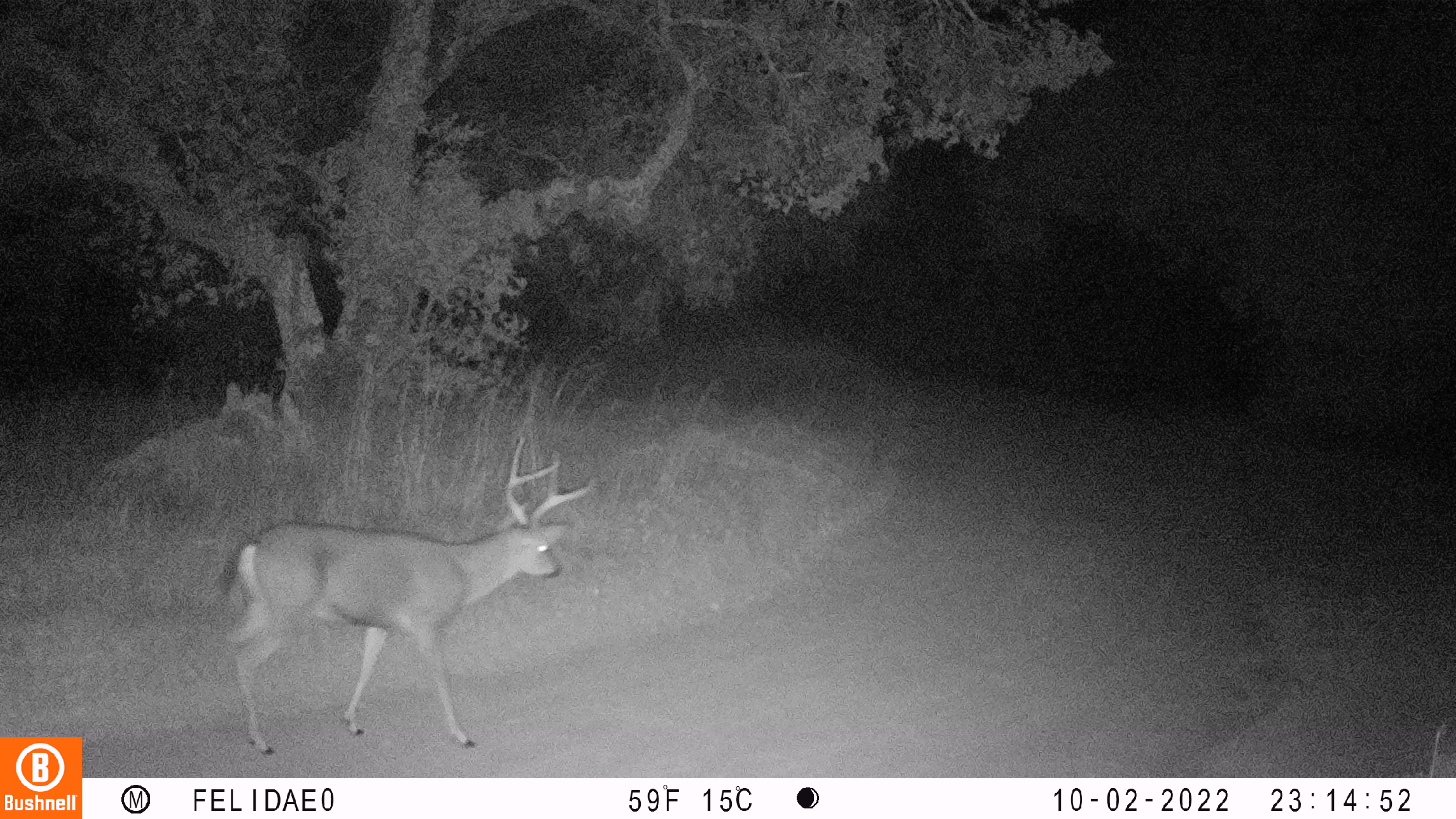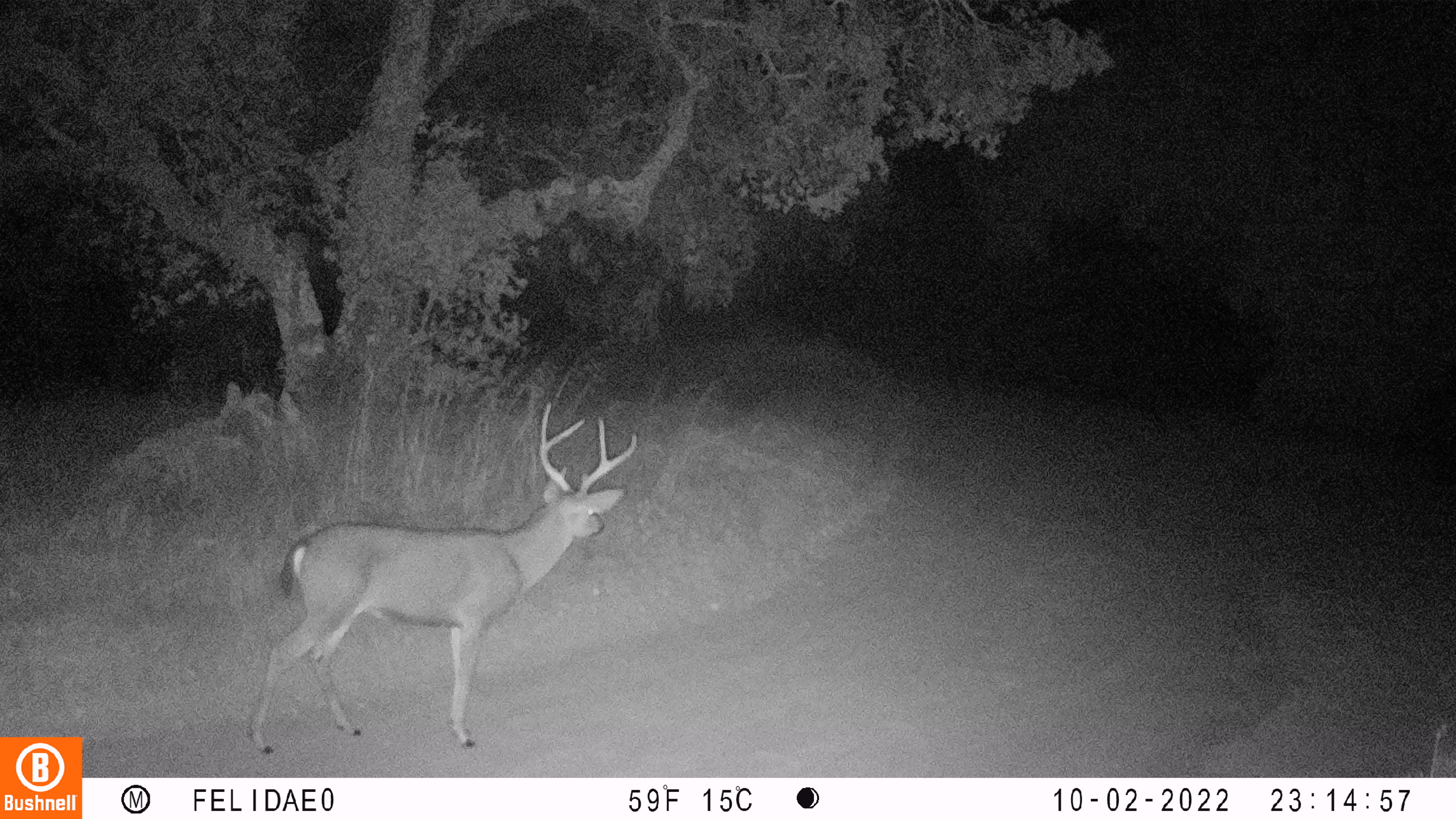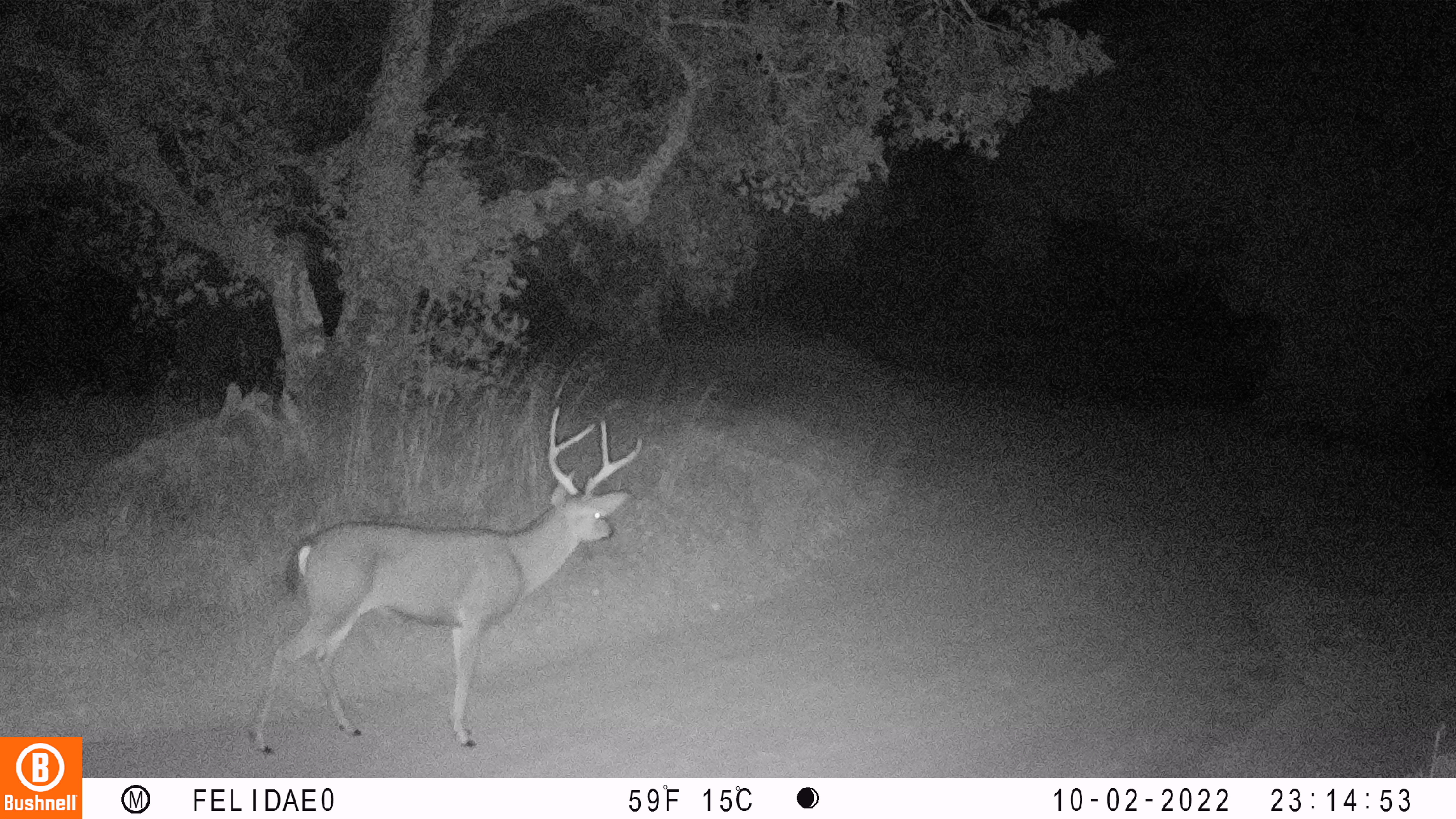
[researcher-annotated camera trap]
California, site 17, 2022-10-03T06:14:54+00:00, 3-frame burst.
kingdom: Animalia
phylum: Chordata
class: Mammalia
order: Artiodactyla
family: Cervidae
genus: Odocoileus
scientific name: Odocoileus hemionus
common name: mule deer